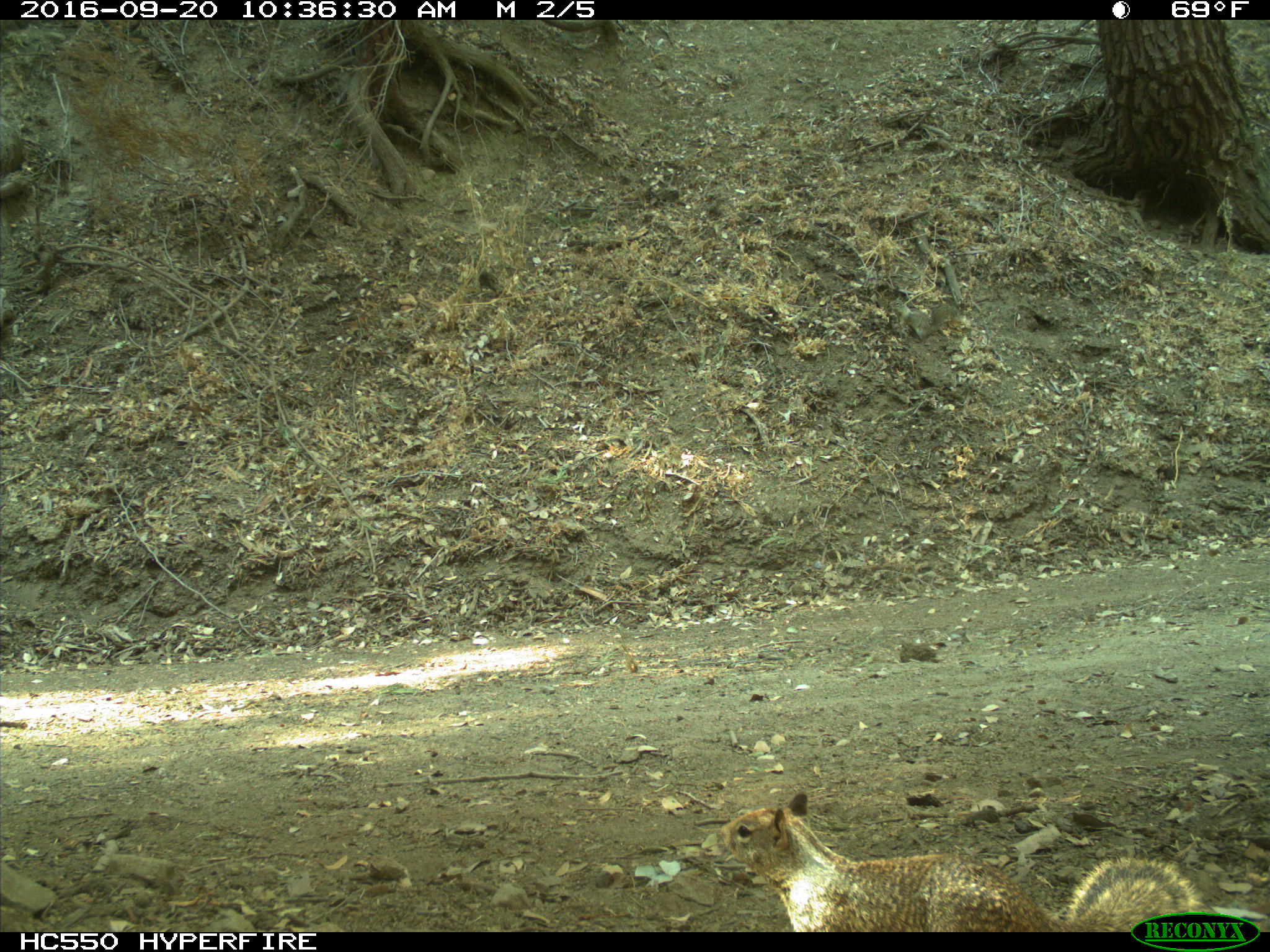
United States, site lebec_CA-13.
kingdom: Animalia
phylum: Chordata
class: Mammalia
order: Rodentia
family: Sciuridae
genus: Otospermophilus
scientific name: Otospermophilus beecheyi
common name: california ground squirrel